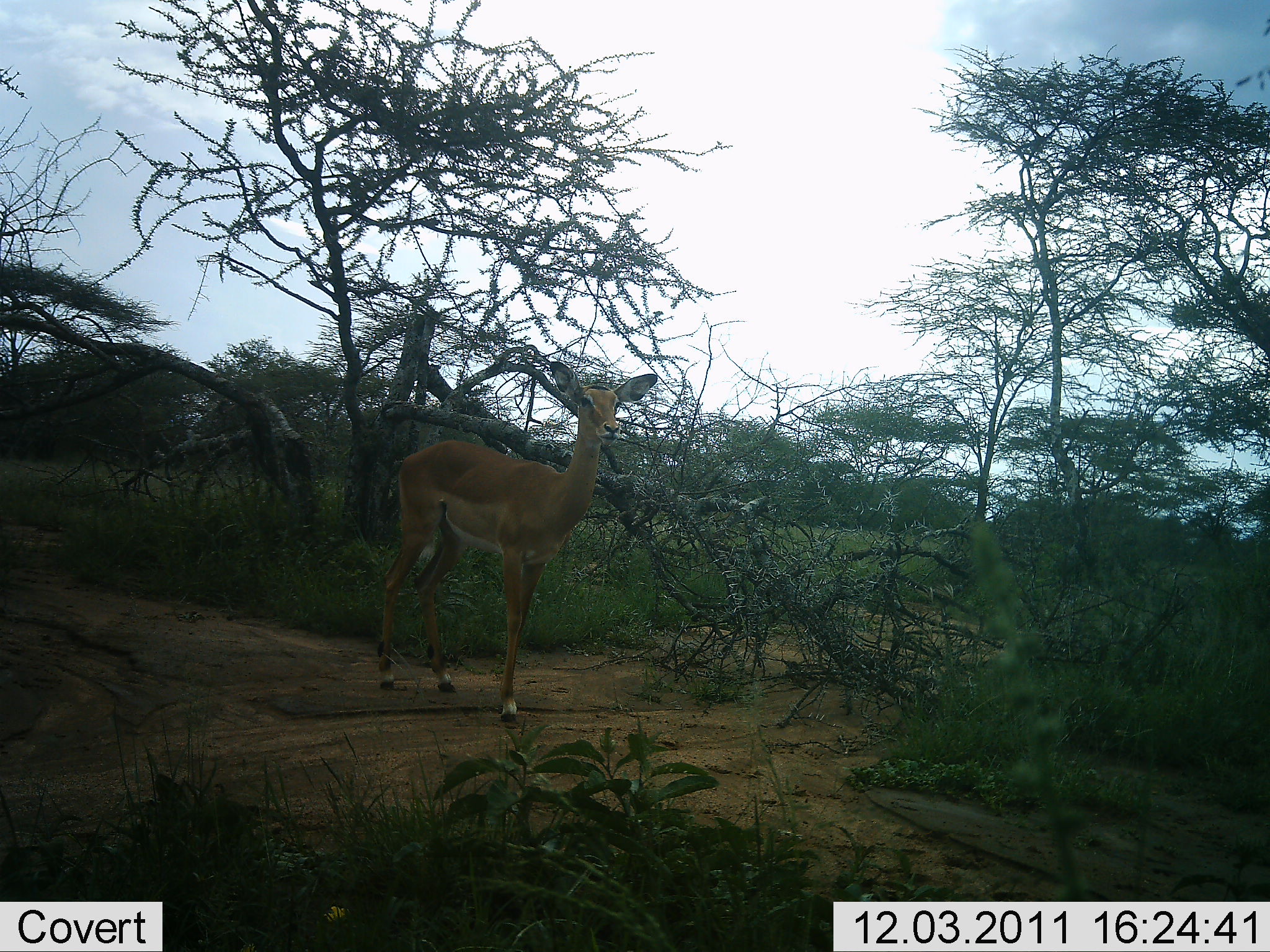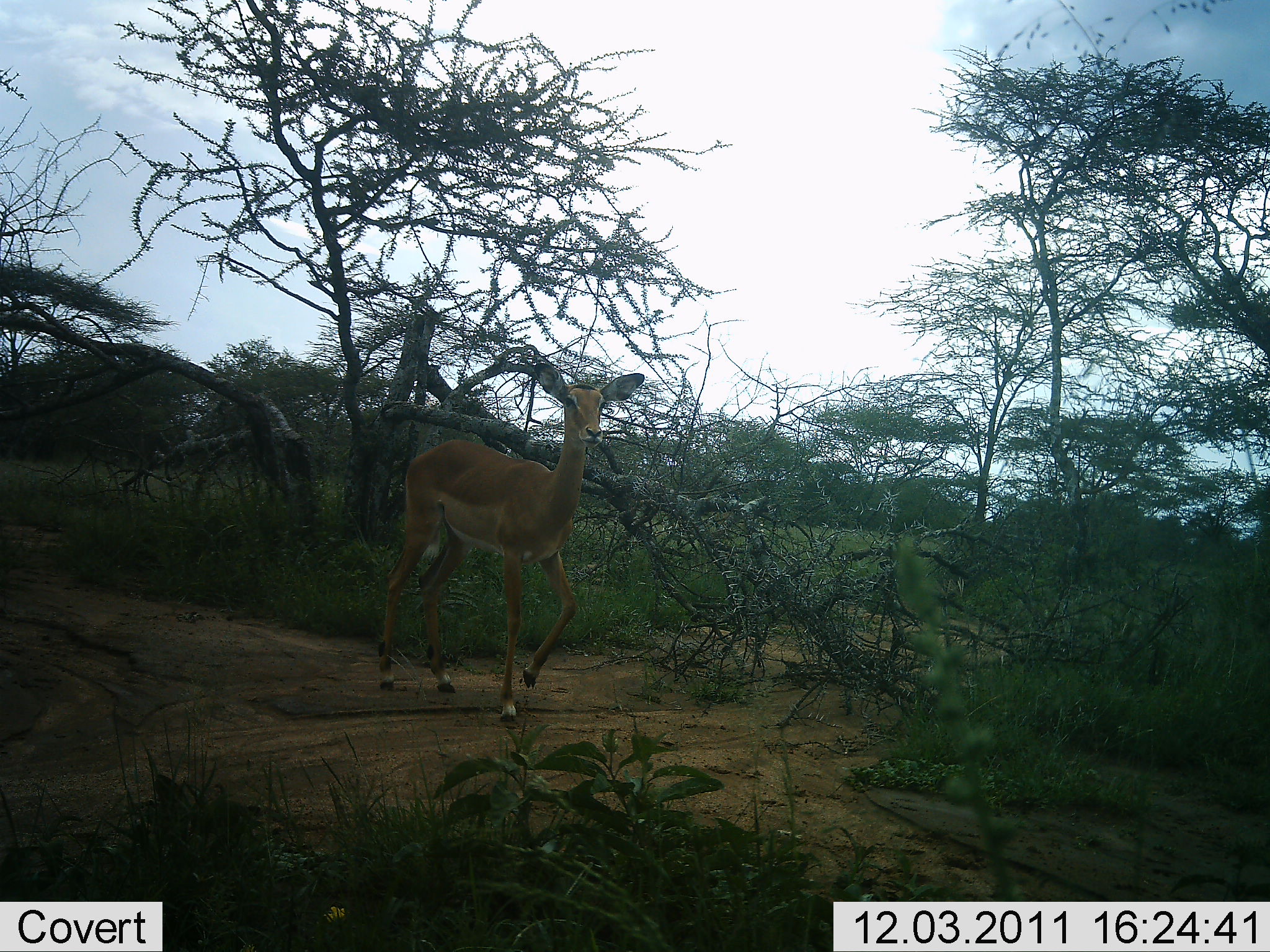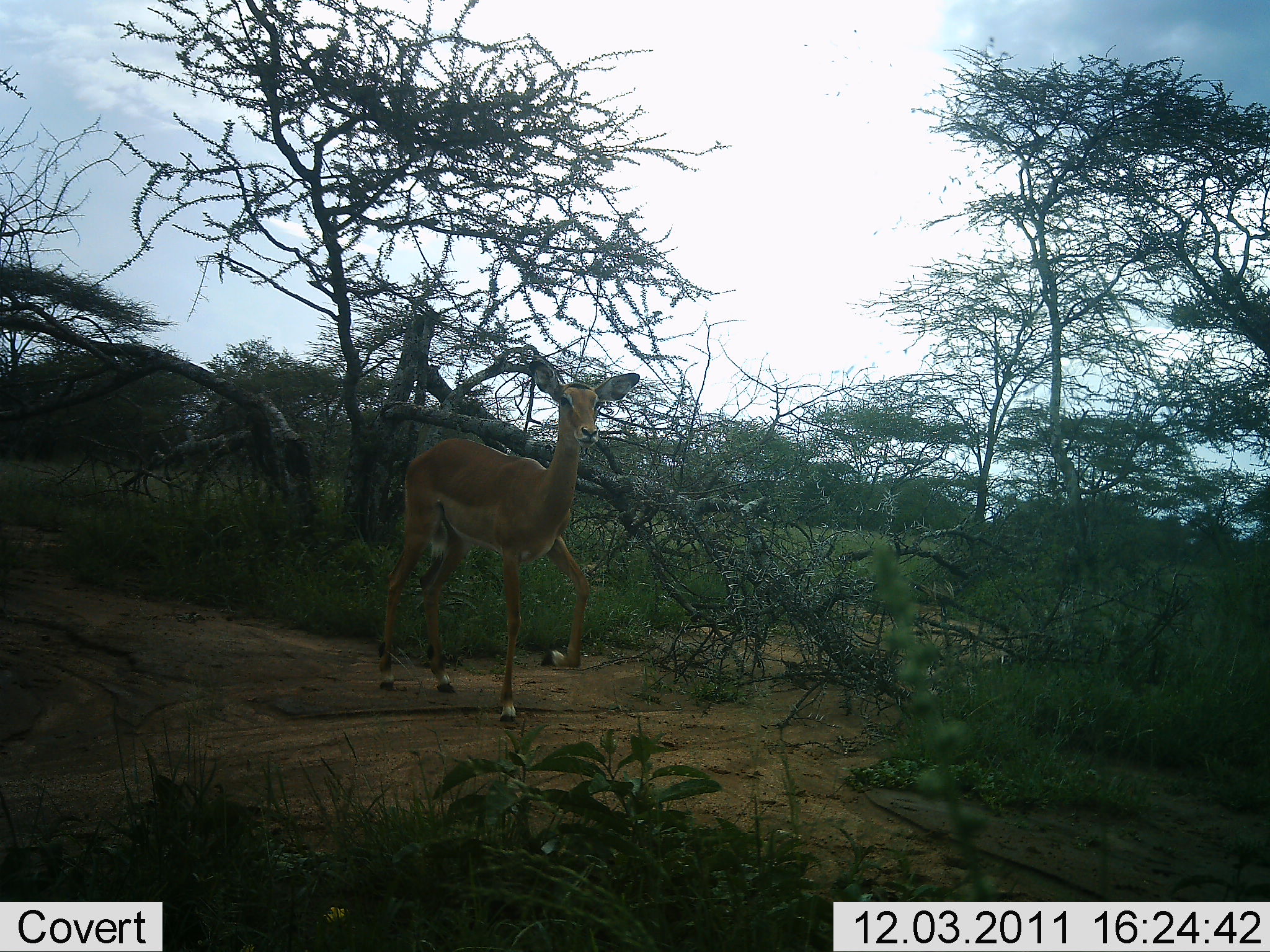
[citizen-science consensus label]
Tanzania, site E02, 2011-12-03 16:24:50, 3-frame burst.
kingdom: Animalia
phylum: Chordata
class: Mammalia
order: Artiodactyla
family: Bovidae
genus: Aepyceros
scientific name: Aepyceros melampus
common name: impala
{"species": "impala (Aepyceros melampus)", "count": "1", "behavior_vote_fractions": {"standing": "100%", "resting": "0%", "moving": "0%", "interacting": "0%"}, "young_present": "0%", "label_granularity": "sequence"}